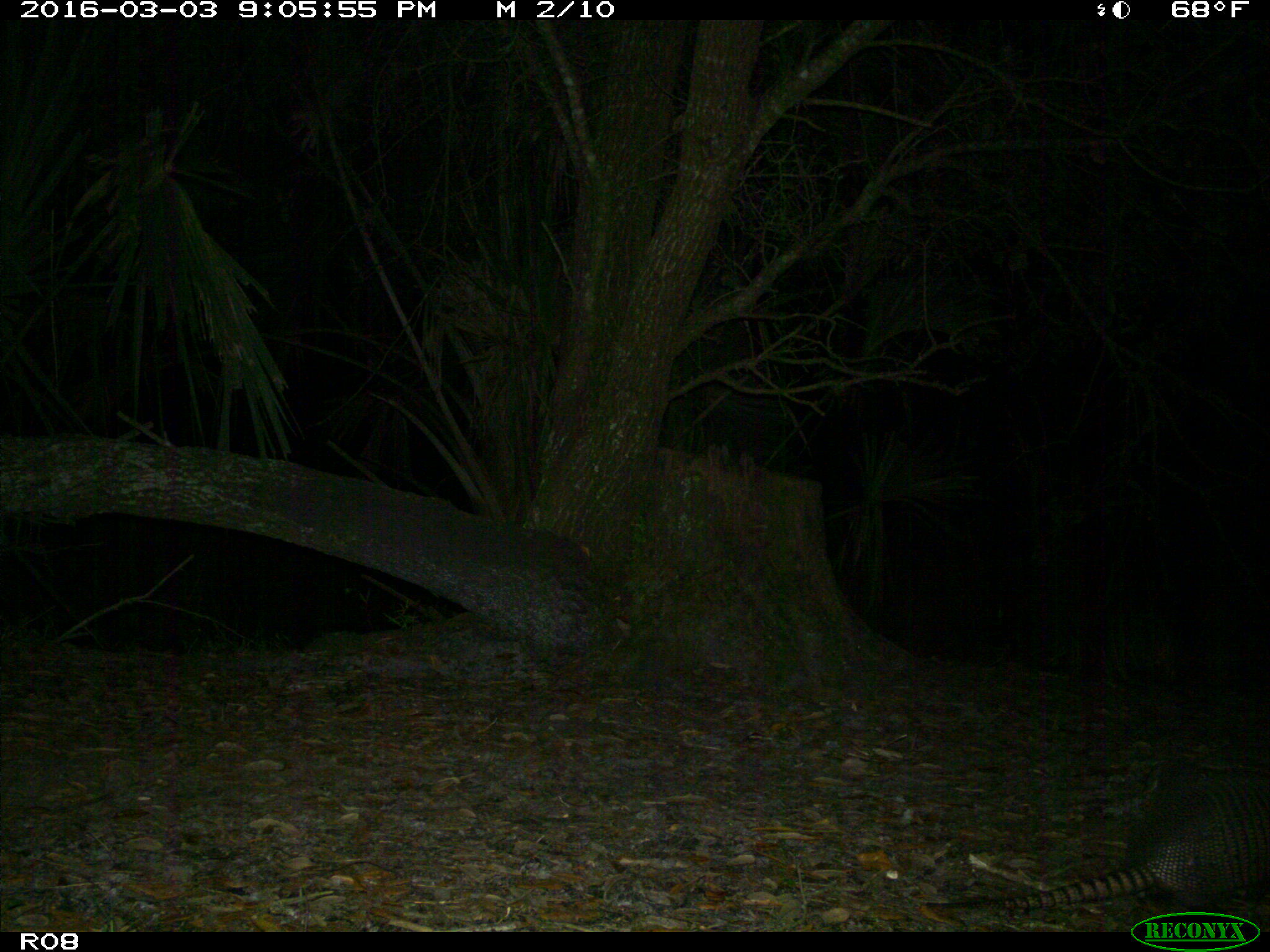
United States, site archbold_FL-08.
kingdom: Animalia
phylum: Chordata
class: Mammalia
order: Cingulata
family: Dasypodidae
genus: Dasypus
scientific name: Dasypus novemcinctus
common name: nine-banded armadillo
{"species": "Dasypus novemcinctus (nine-banded armadillo)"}